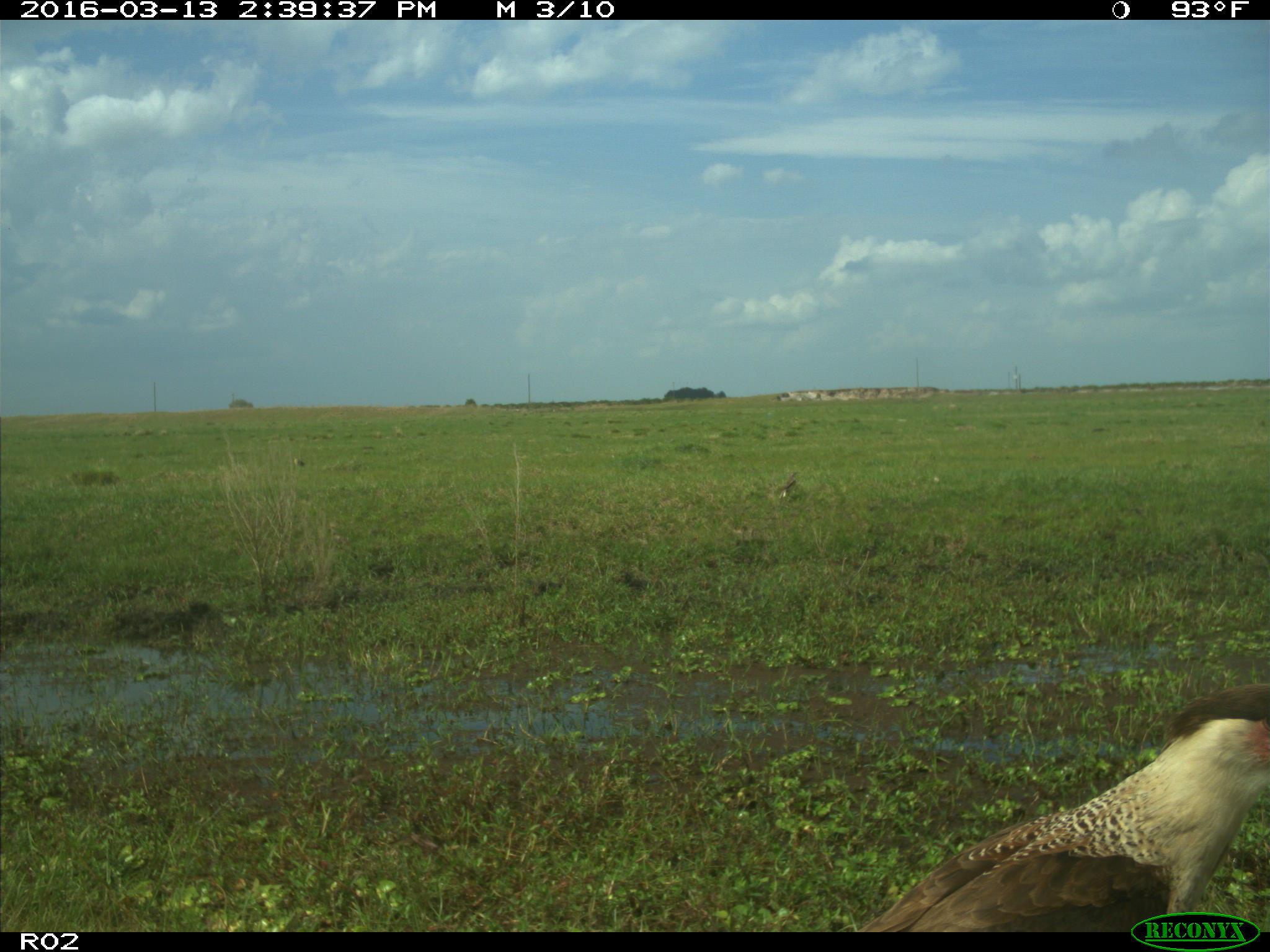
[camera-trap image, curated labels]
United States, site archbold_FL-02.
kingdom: Animalia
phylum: Chordata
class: Aves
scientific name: Aves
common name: birds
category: unidentified bird